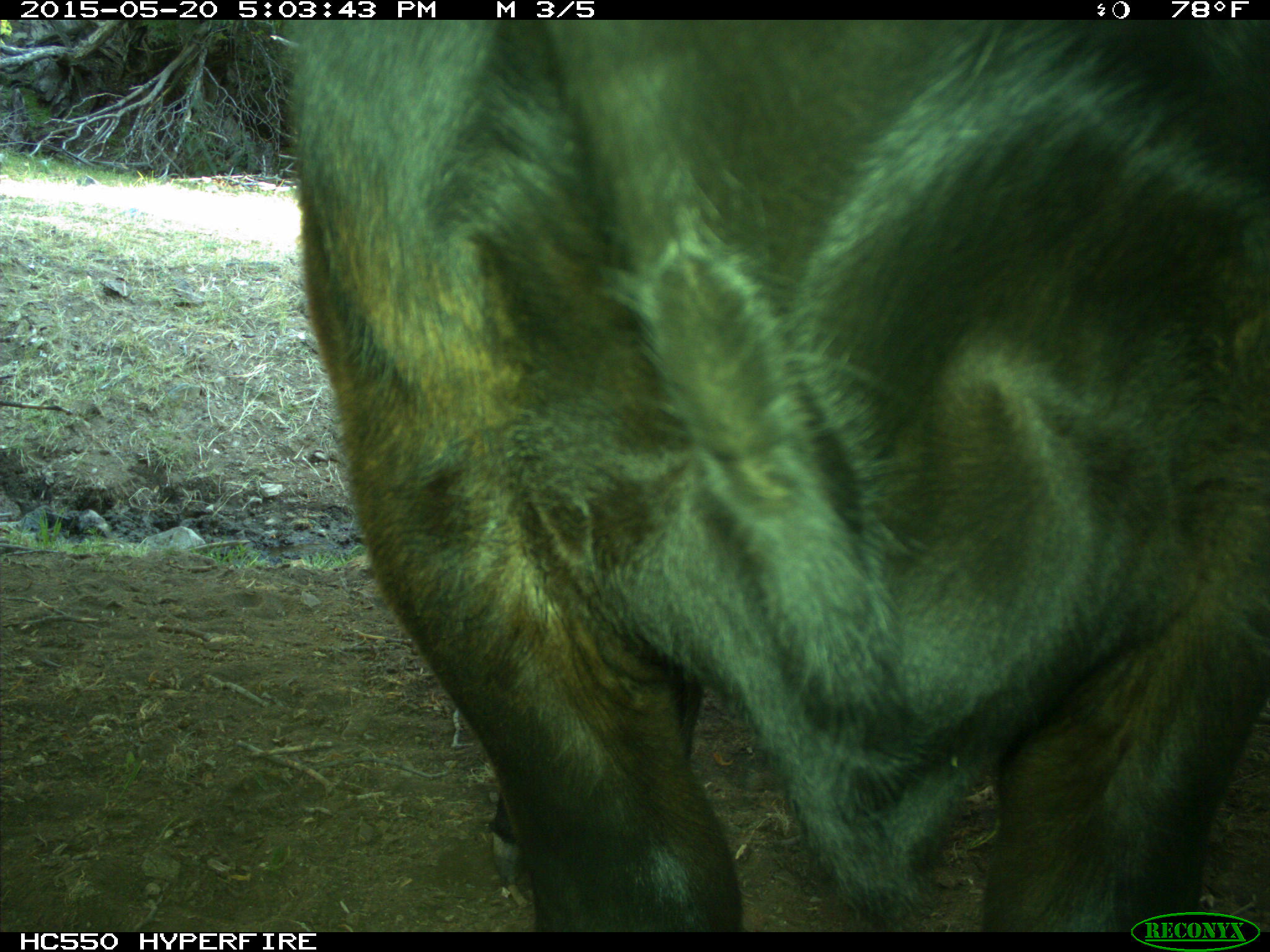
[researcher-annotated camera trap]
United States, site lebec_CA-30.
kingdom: Animalia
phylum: Chordata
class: Mammalia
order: Artiodactyla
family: Bovidae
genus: Bos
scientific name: Bos taurus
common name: domestic cow